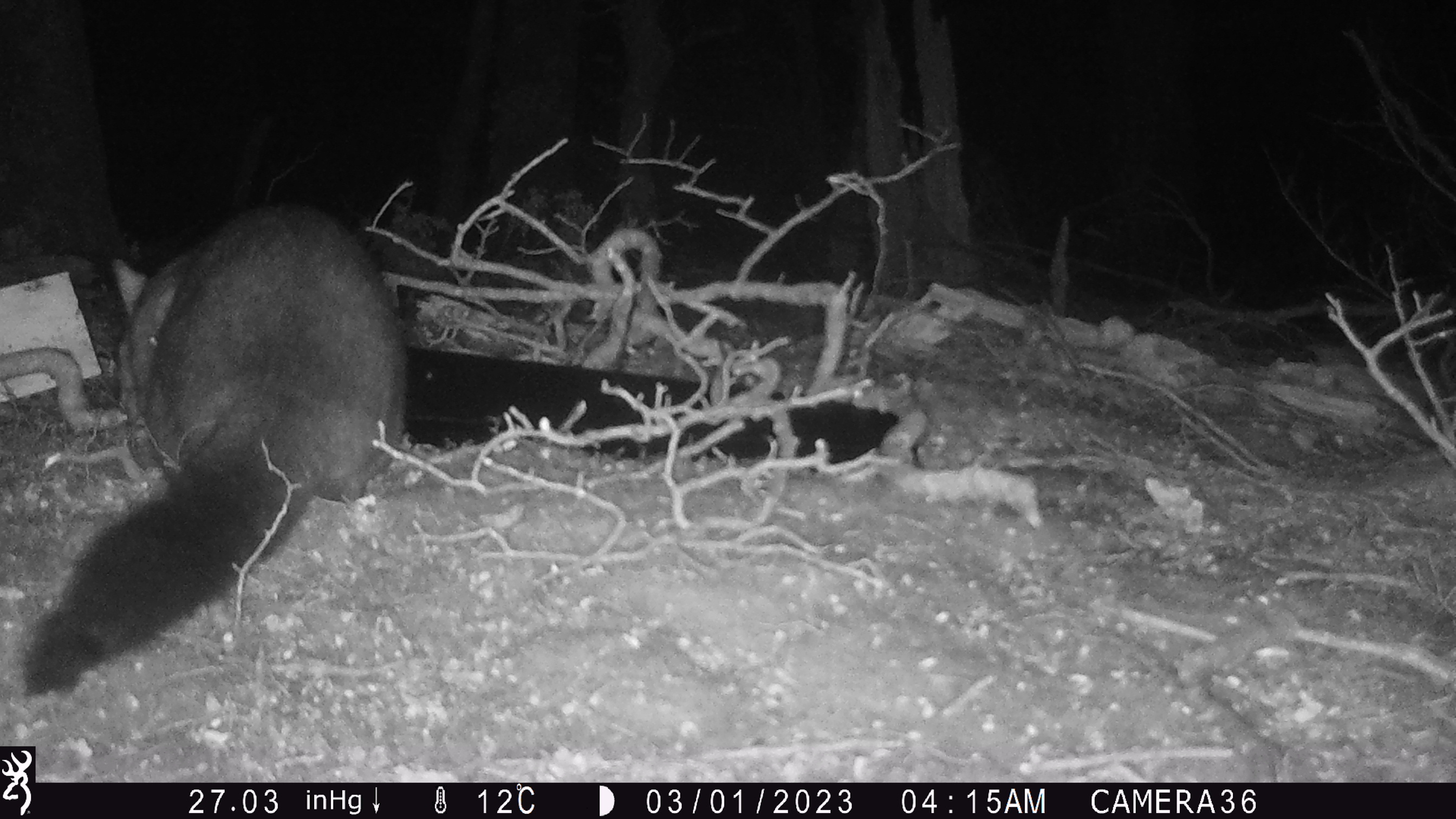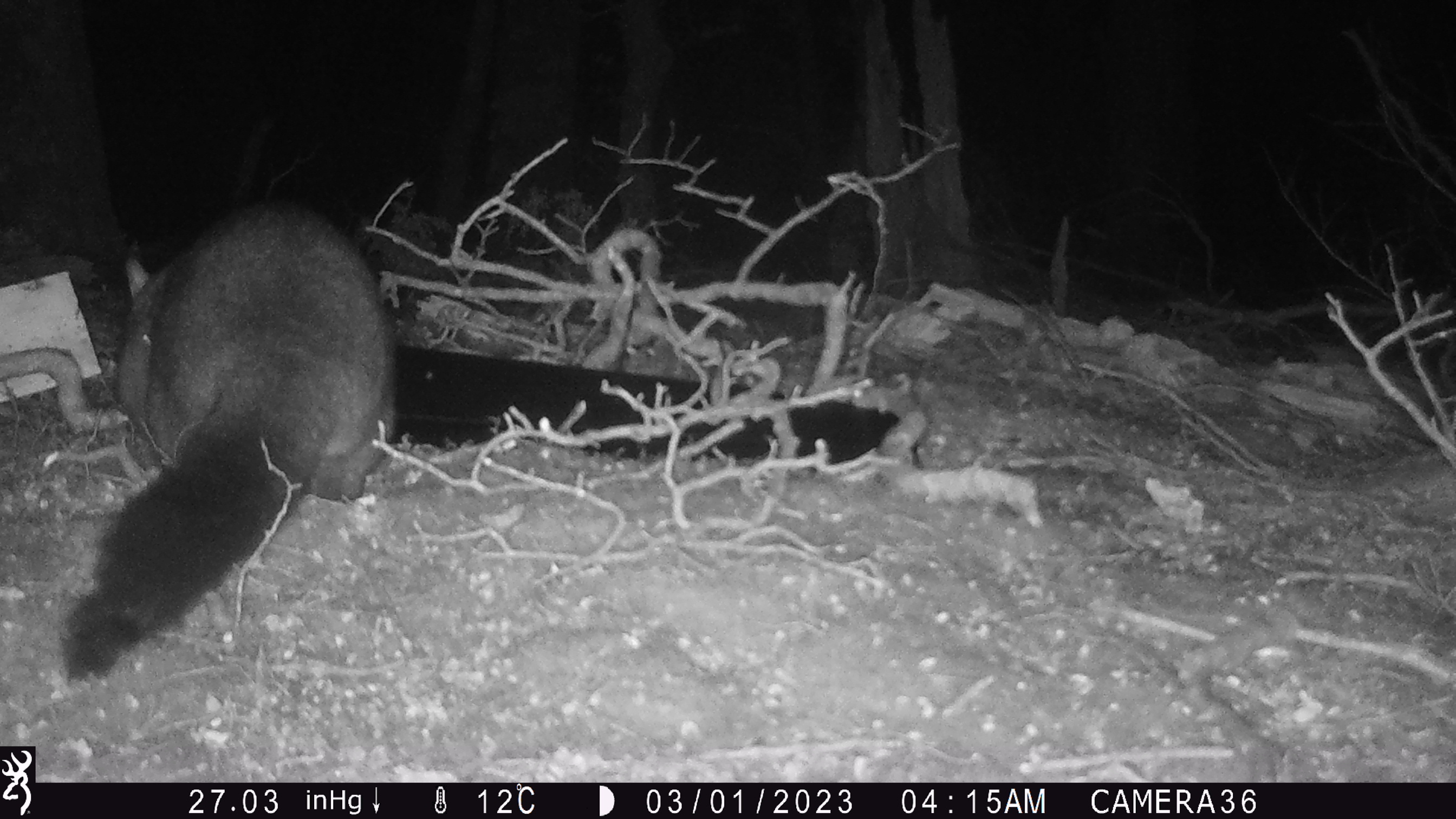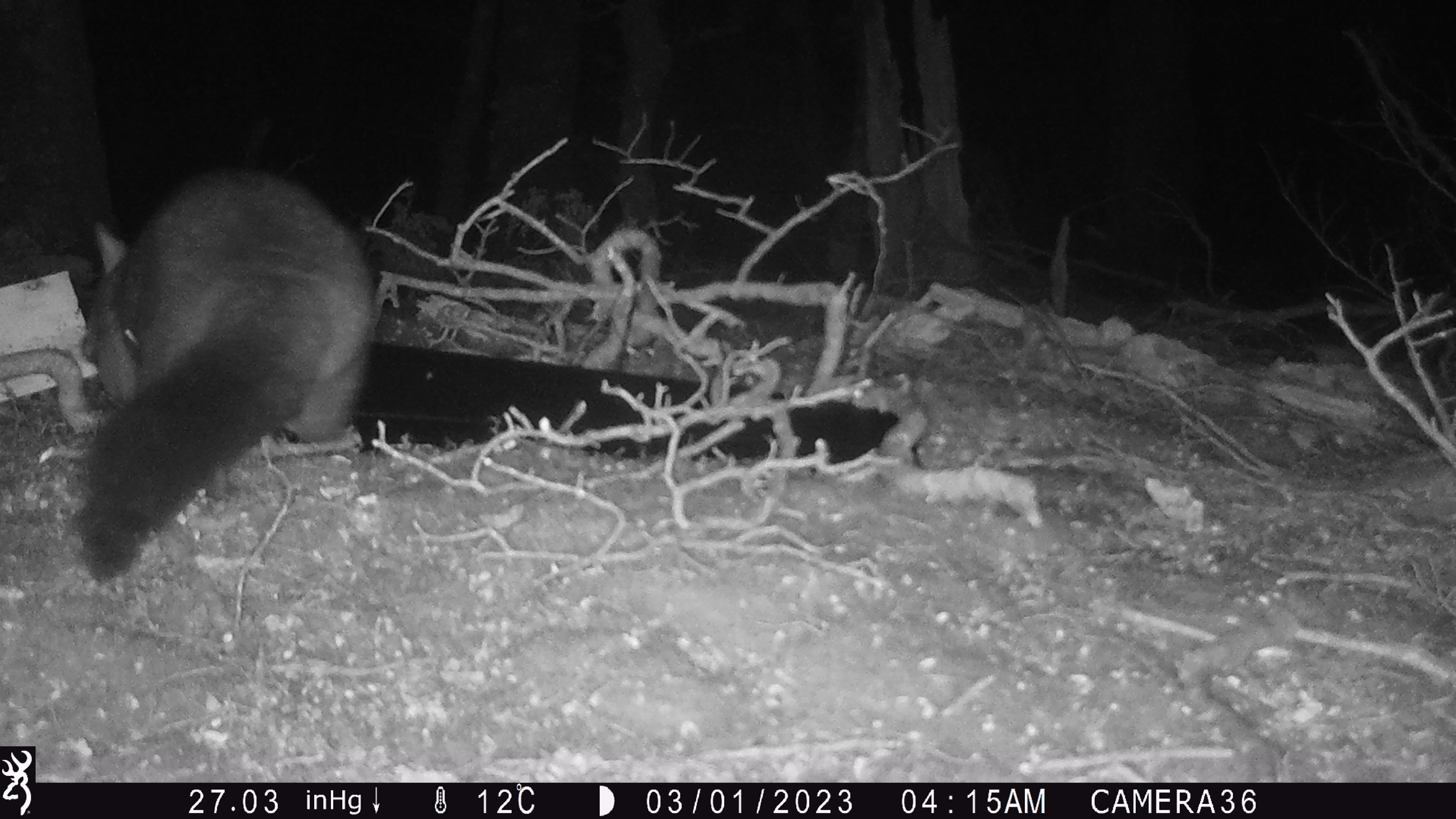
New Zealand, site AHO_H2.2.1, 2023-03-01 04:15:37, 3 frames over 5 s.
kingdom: Animalia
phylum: Chordata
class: Mammalia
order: Carnivora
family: Mustelidae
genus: Mustela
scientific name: Mustela erminea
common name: stoat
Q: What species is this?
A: Stoat (Mustela erminea).